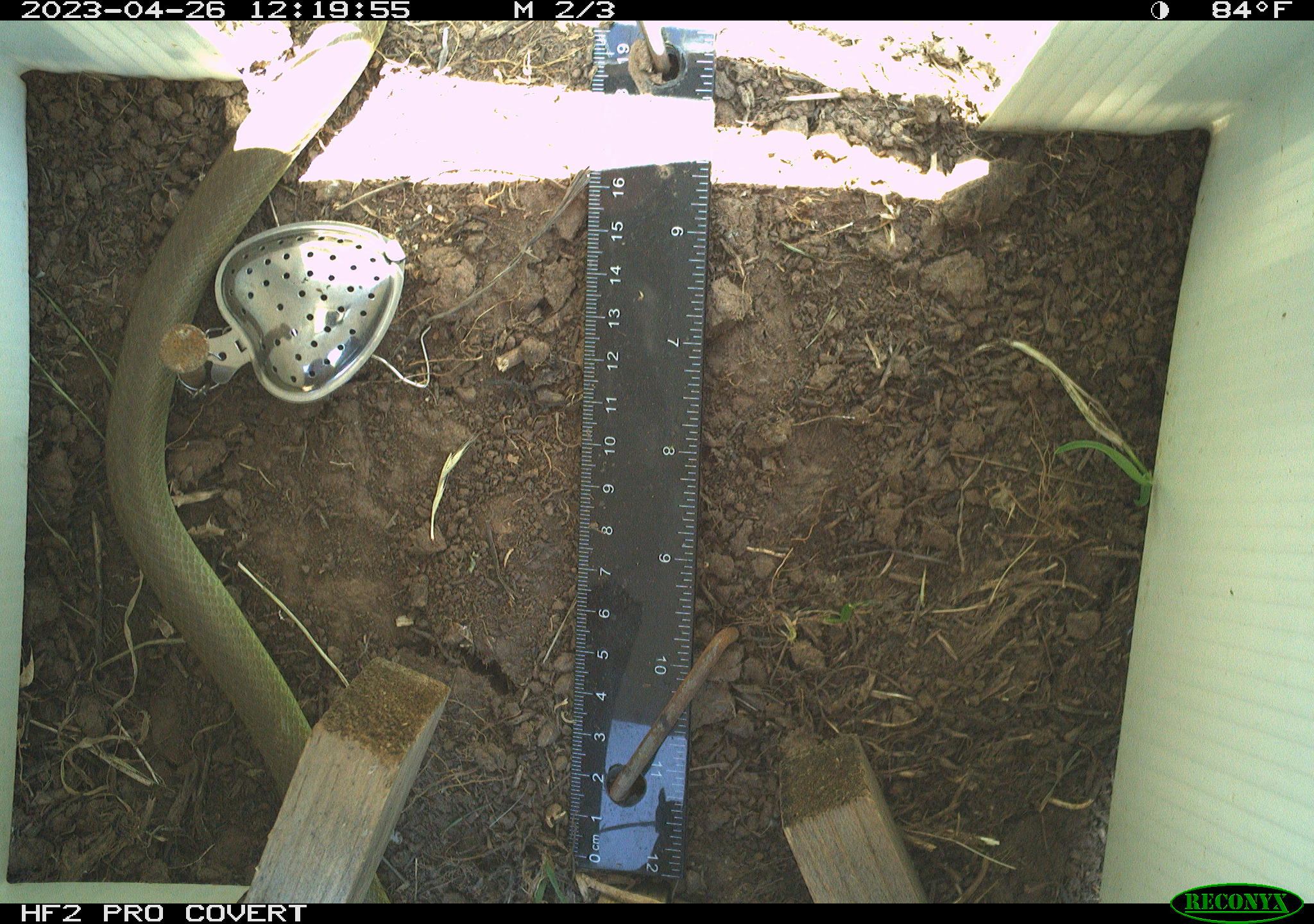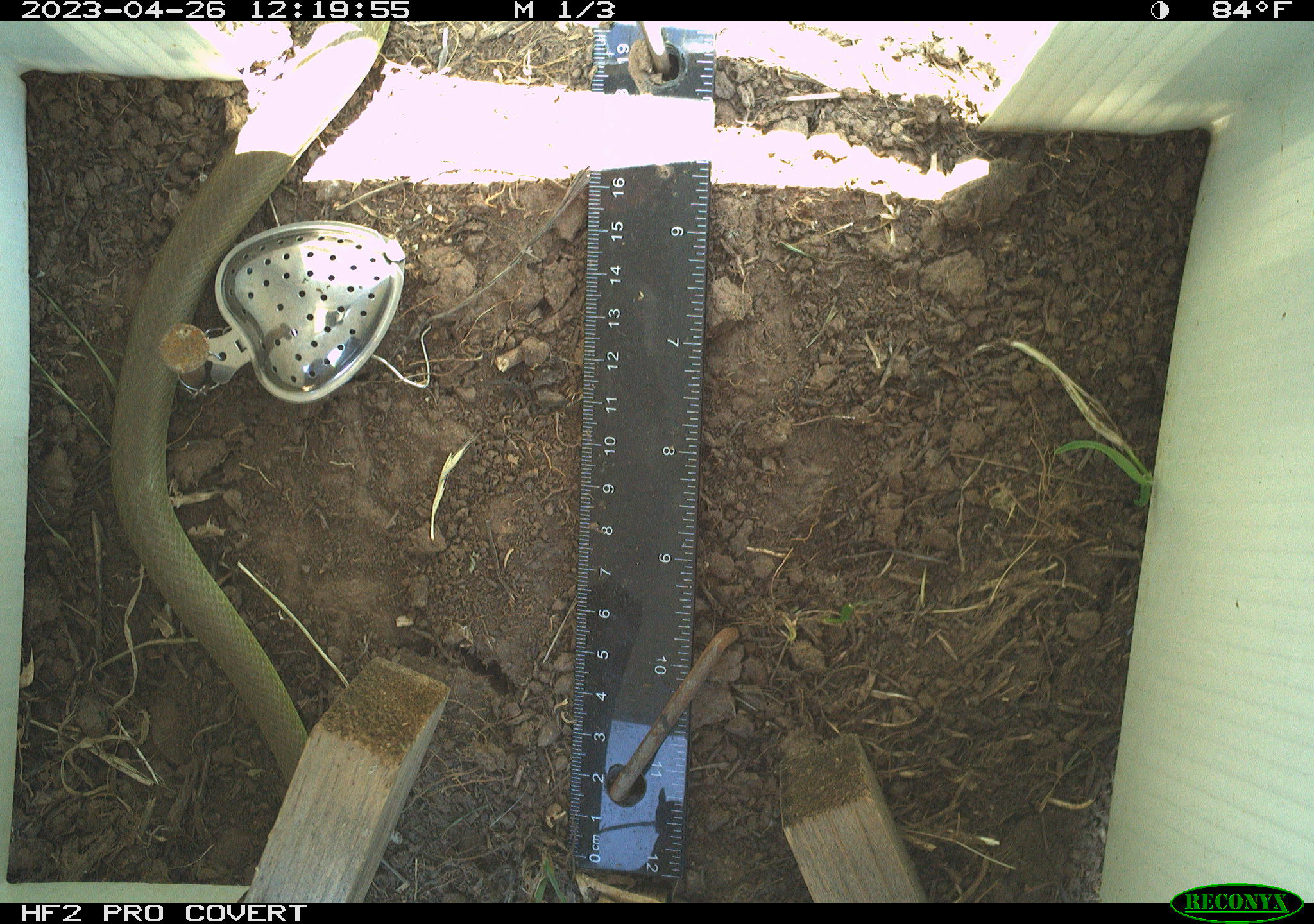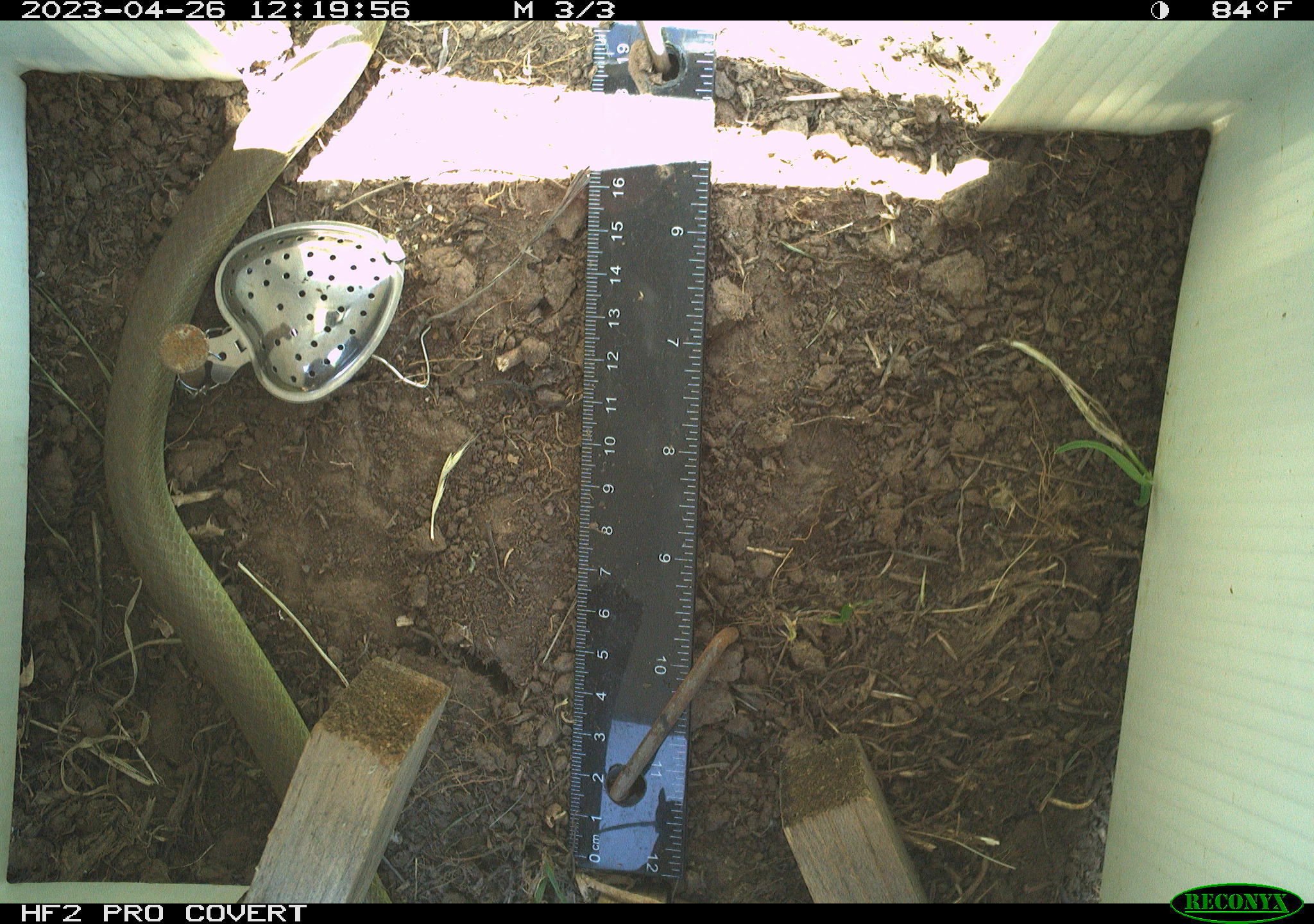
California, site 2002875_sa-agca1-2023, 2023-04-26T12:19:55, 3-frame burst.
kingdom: Animalia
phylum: Chordata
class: Reptilia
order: Squamata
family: Colubridae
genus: Coluber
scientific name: Coluber constrictor mormon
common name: western yellow-bellied racer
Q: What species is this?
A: Western yellow-bellied racer (Coluber constrictor mormon).